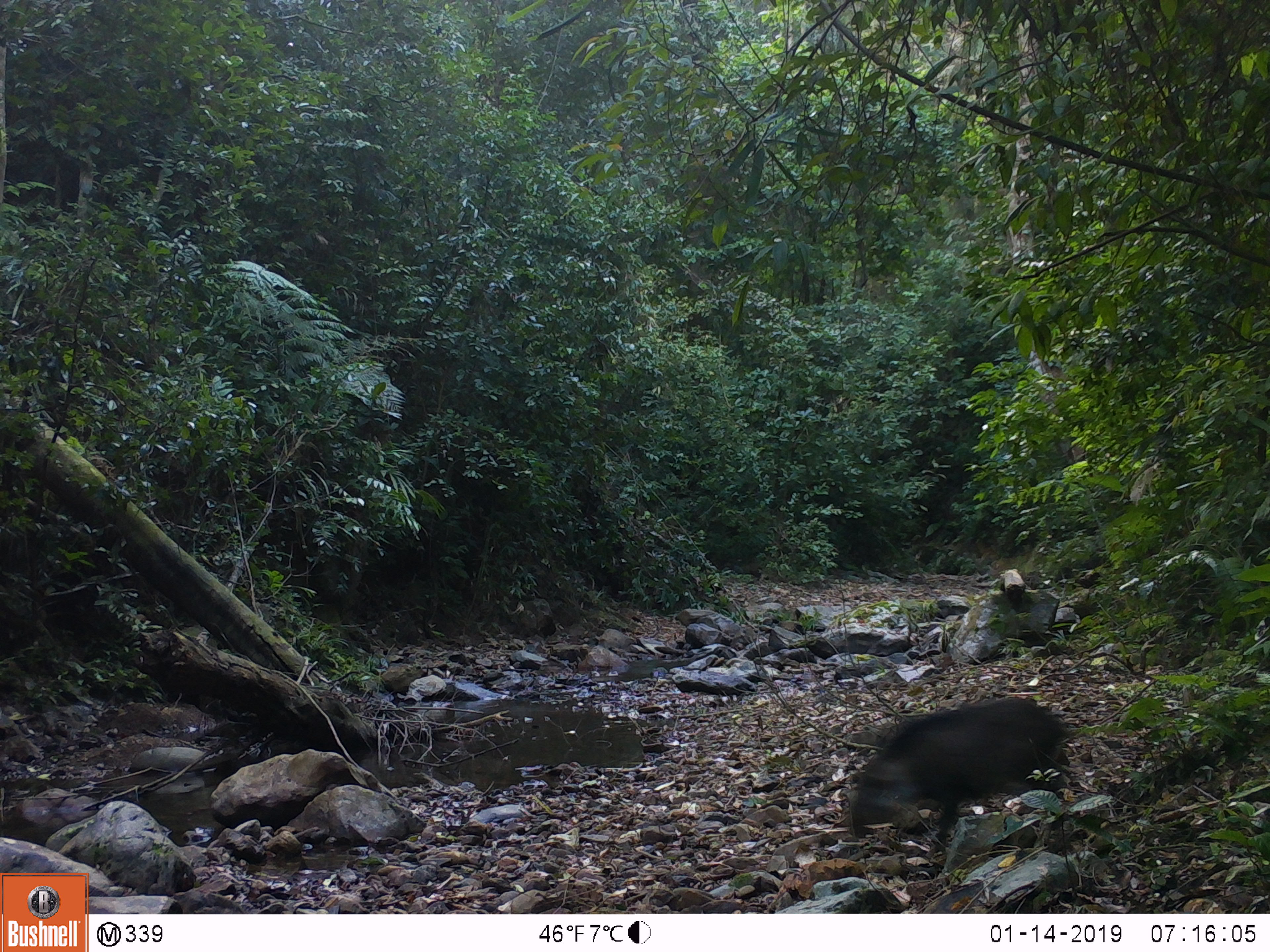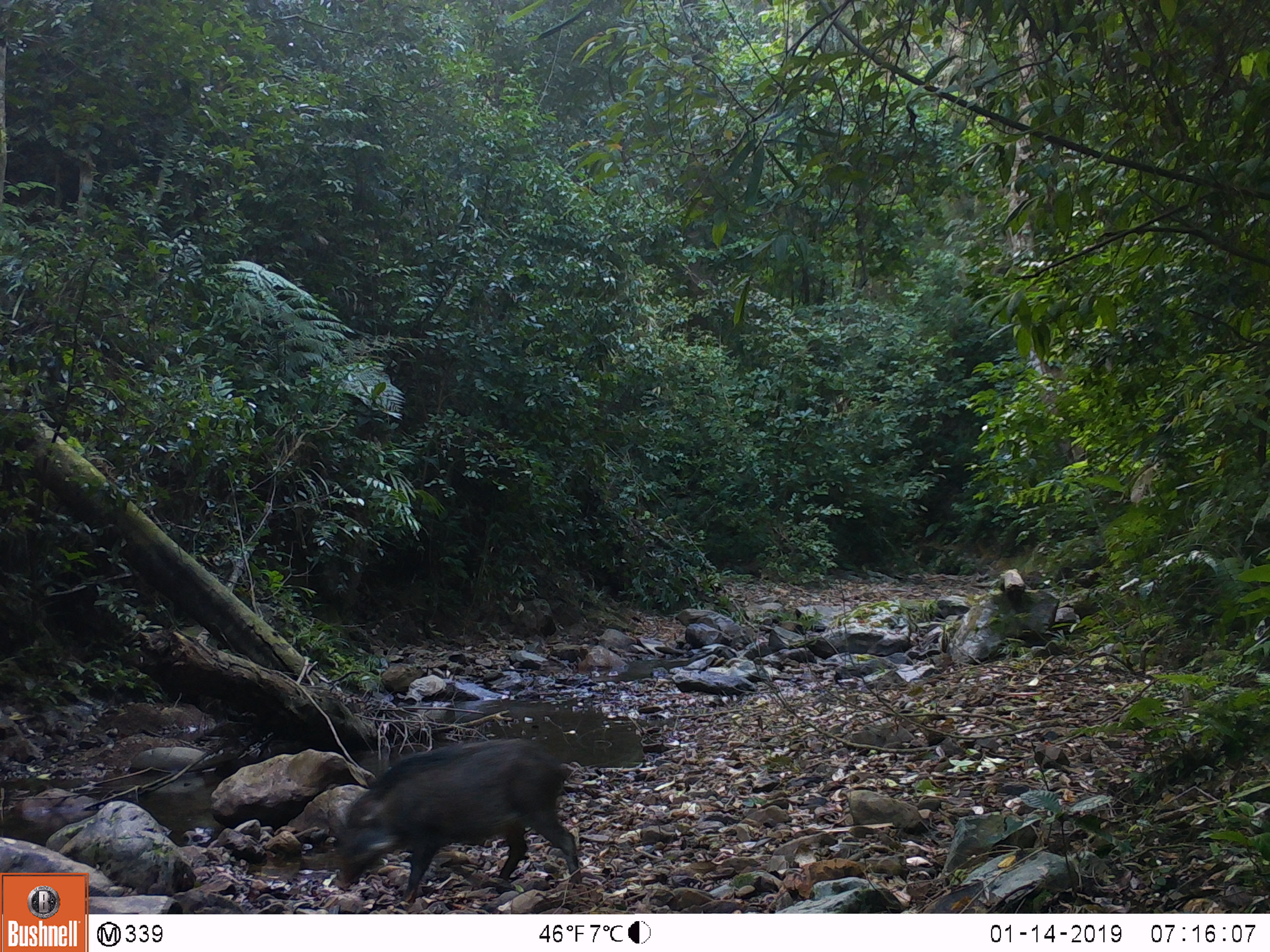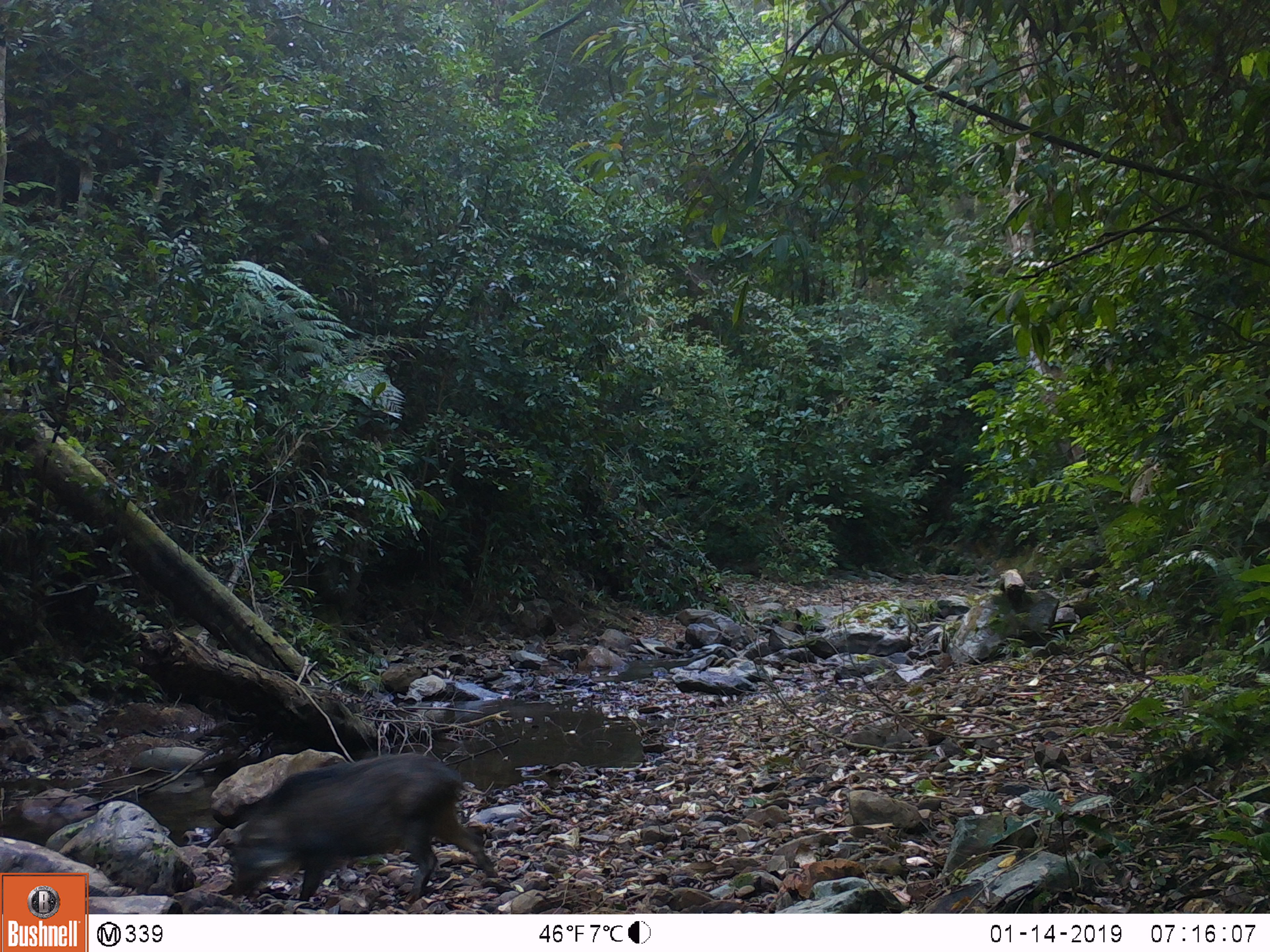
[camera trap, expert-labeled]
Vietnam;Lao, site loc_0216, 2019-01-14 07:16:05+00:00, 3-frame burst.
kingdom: Animalia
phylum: Chordata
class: Mammalia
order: Artiodactyla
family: Suidae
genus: Sus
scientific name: Sus scrofa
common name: eurasian wild pig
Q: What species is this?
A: Eurasian wild pig (Sus scrofa).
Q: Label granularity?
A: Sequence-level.